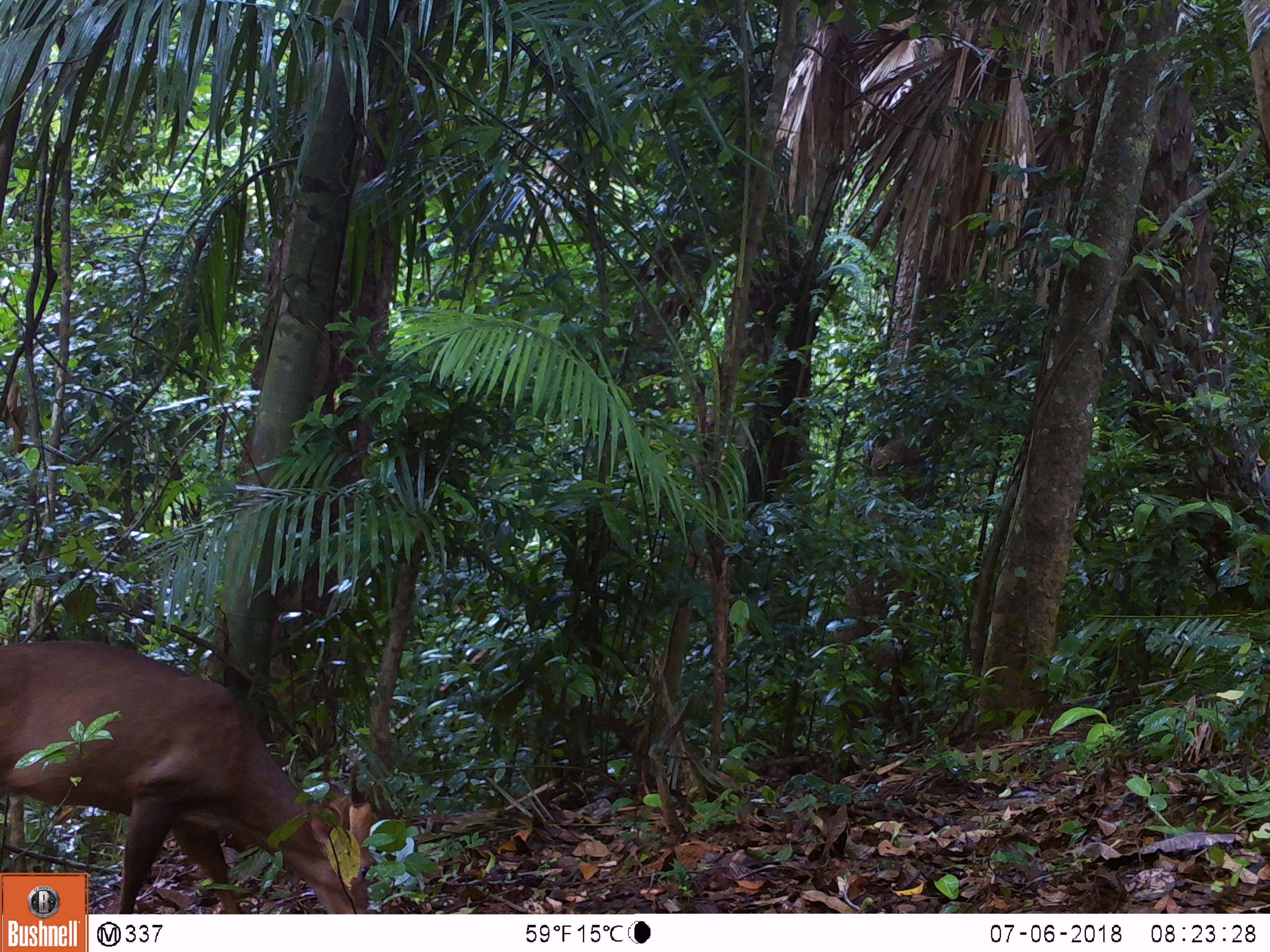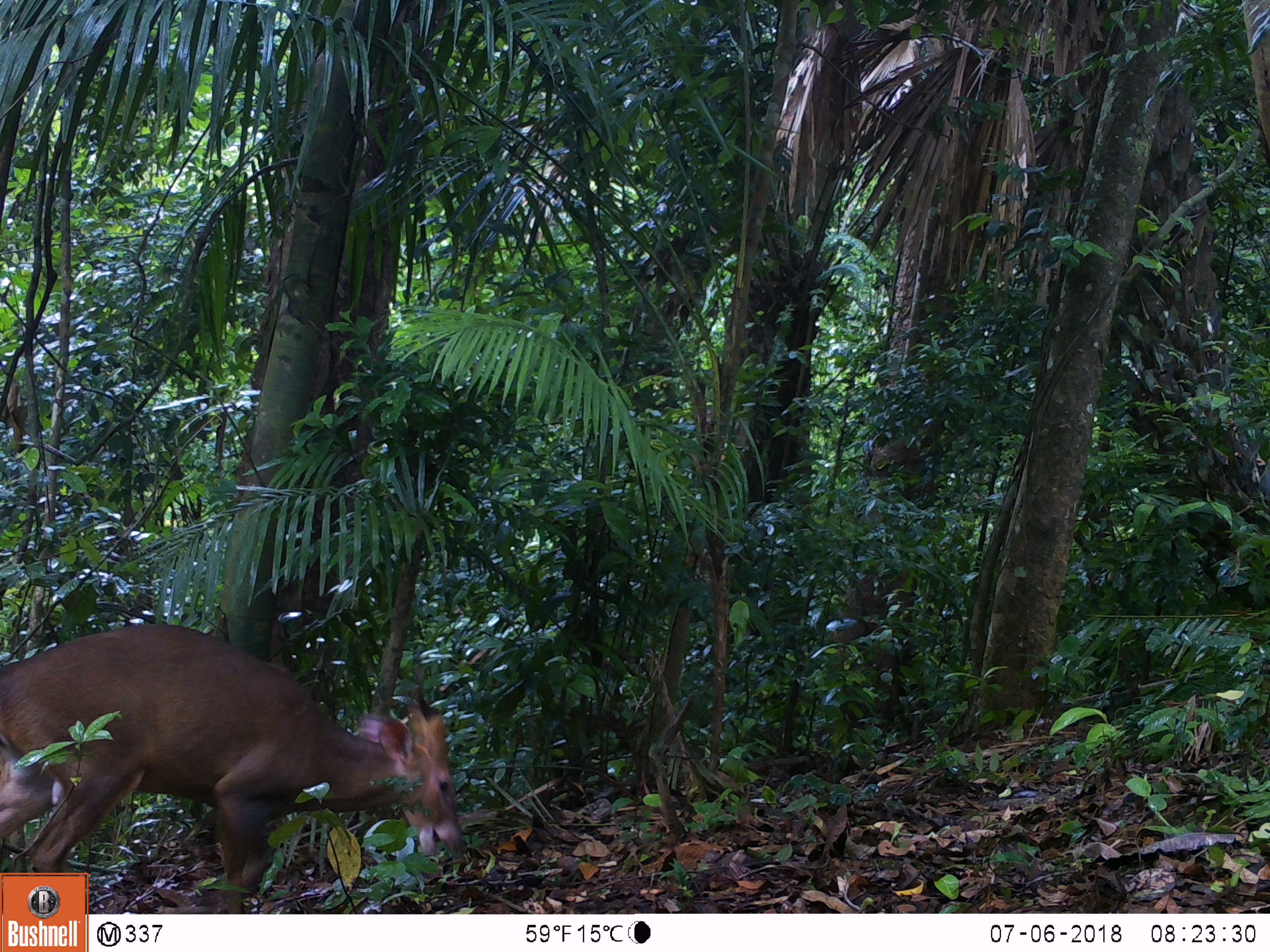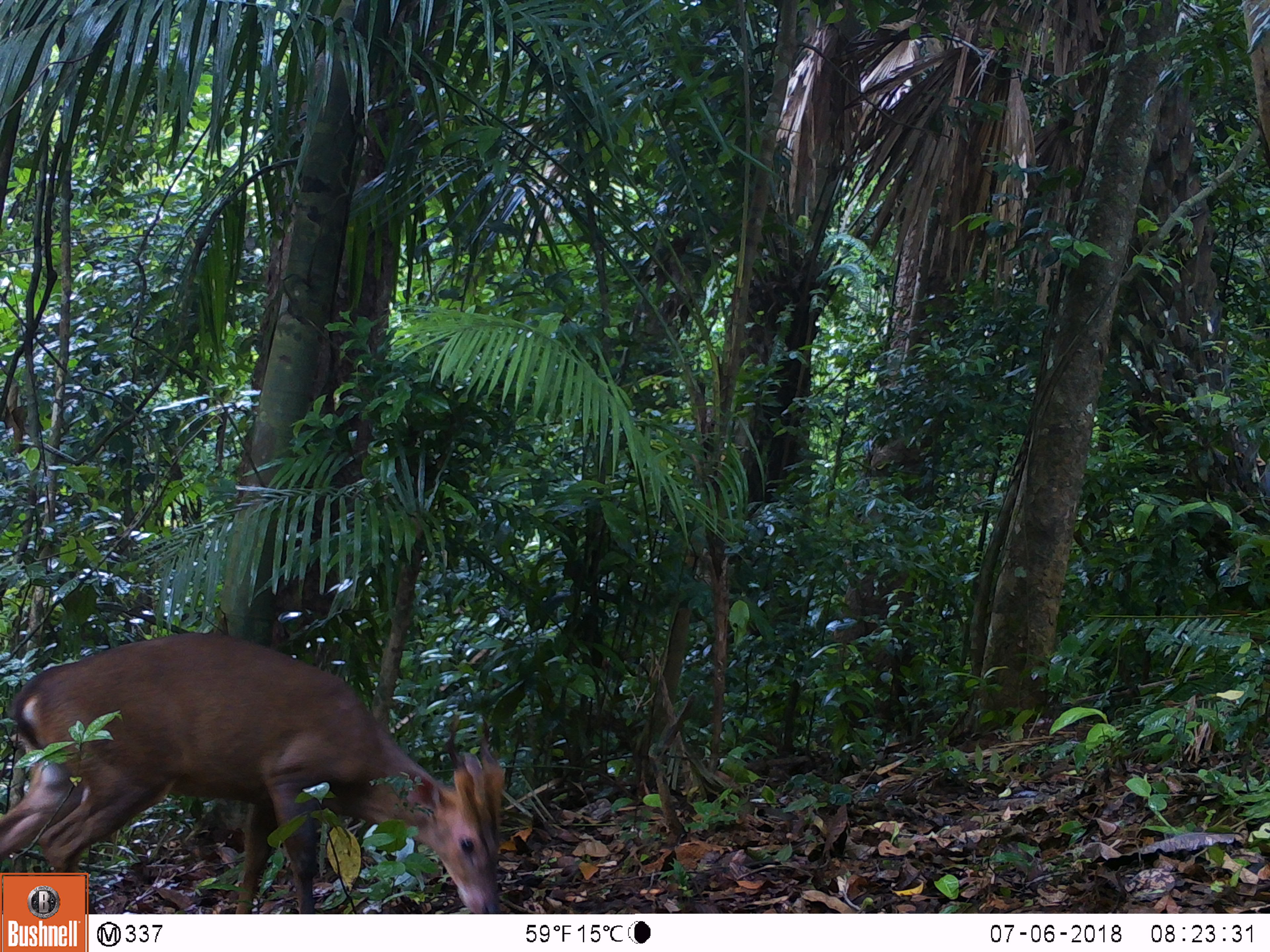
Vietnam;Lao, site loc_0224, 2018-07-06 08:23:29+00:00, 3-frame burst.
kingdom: Animalia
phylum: Chordata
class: Mammalia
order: Artiodactyla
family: Cervidae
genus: Muntiacus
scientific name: Muntiacus vuquangensis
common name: large-antlered muntjac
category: large antlered muntjac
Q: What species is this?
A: Large antlered muntjac (large-antlered muntjac) (Muntiacus vuquangensis).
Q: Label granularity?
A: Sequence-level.